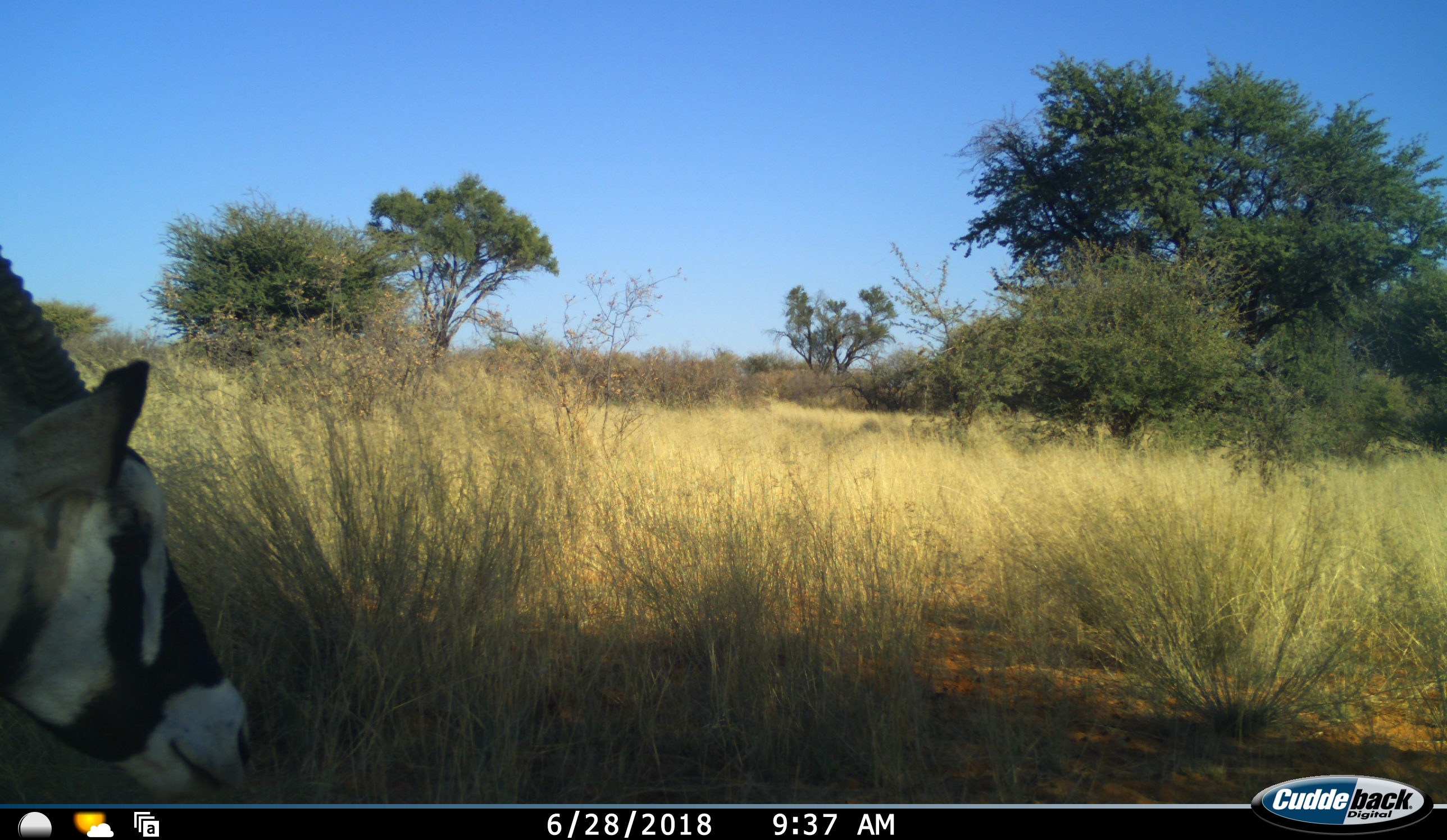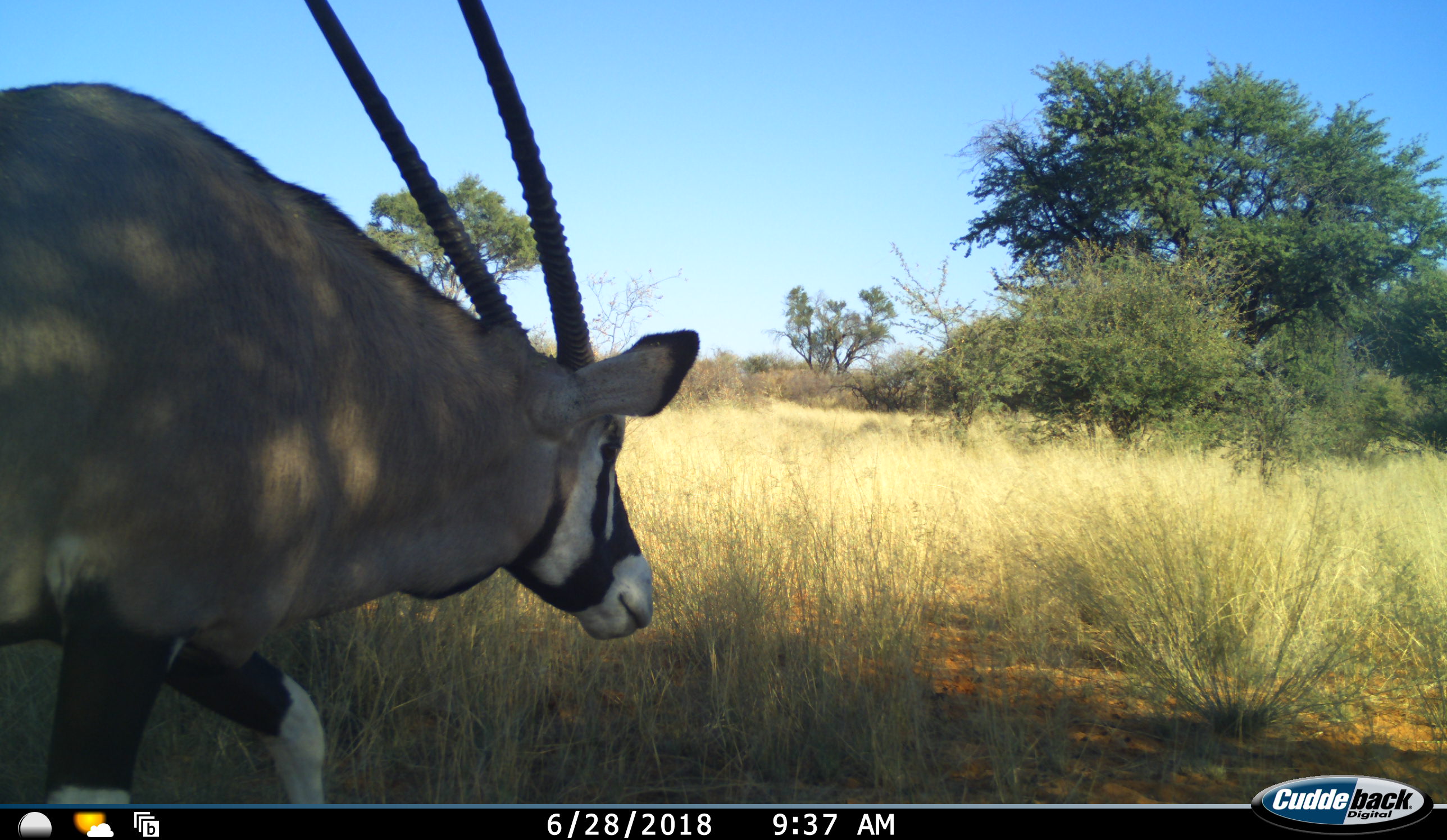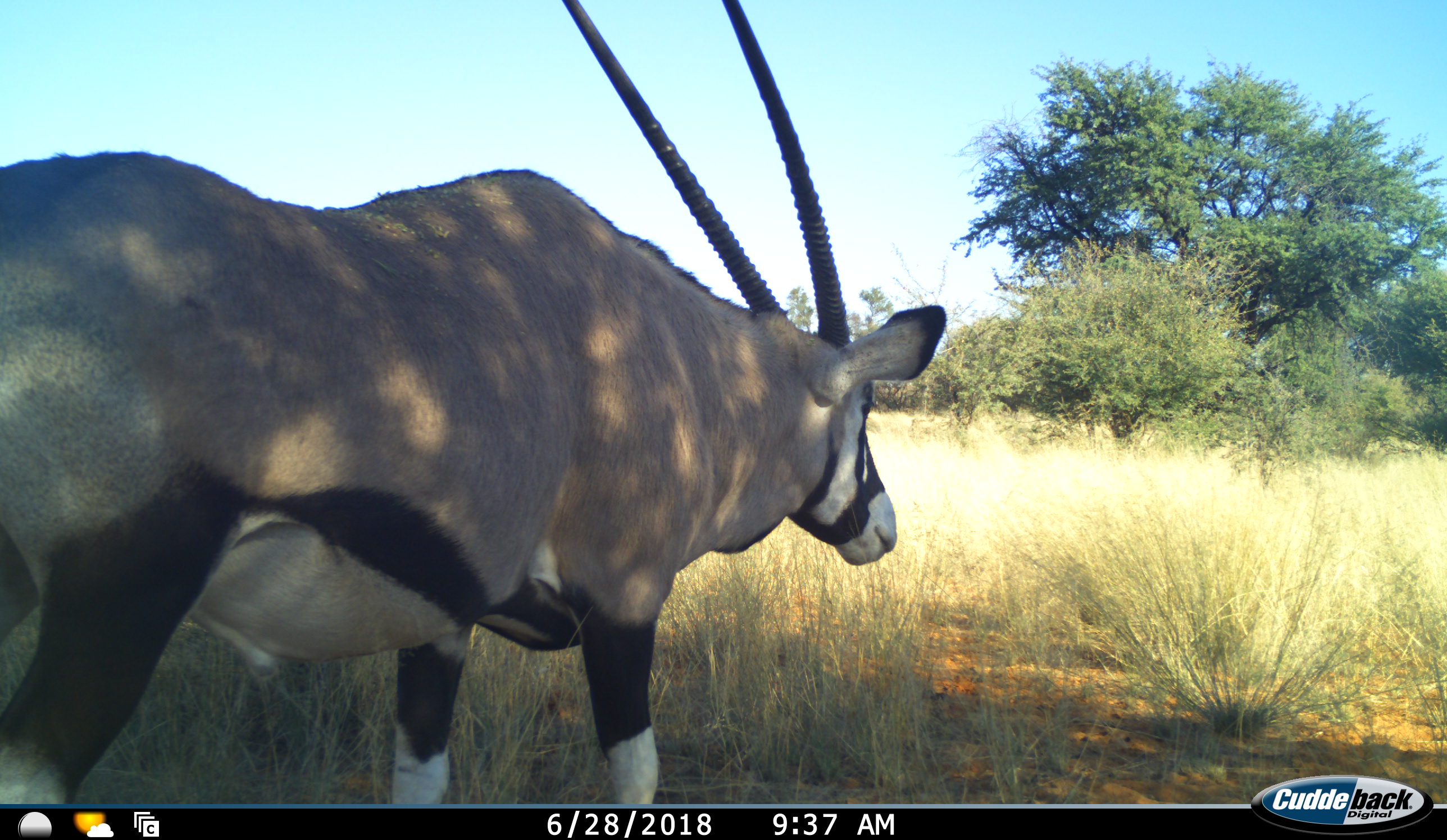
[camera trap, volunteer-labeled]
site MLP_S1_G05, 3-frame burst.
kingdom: Animalia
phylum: Chordata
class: Mammalia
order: Artiodactyla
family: Bovidae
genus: Oryx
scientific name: Oryx gazella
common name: gemsbok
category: oryx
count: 1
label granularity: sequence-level